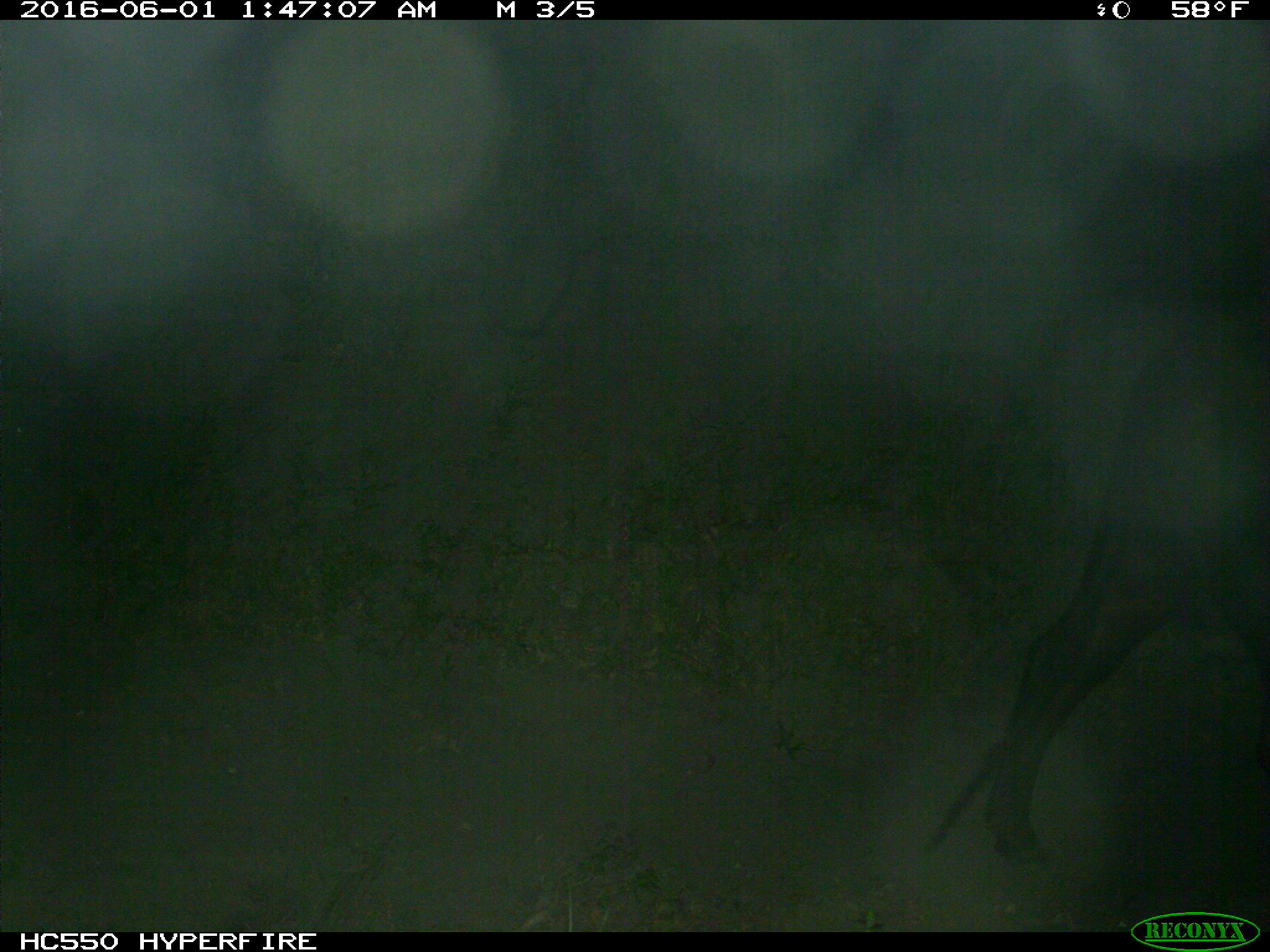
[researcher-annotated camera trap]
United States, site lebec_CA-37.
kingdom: Animalia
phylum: Chordata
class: Mammalia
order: Artiodactyla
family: Bovidae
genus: Bos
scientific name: Bos taurus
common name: domestic cow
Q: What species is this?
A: Bos taurus (domestic cow).